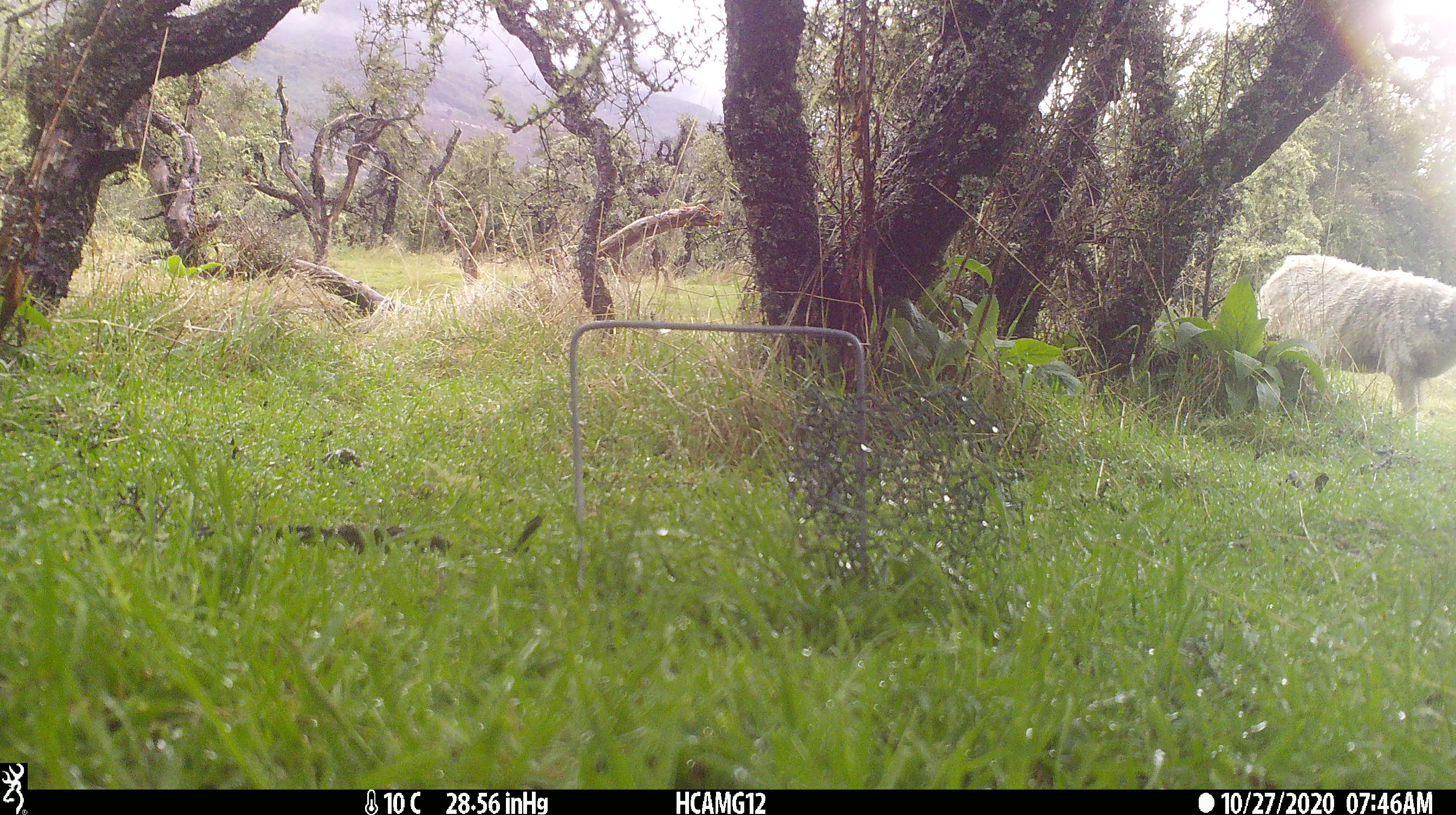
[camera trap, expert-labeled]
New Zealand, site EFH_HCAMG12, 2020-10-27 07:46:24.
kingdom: Animalia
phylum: Chordata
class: Mammalia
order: Artiodactyla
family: Bovidae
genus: Ovis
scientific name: Ovis aries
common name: domestic sheep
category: sheep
Sheep (domestic sheep) (Ovis aries).